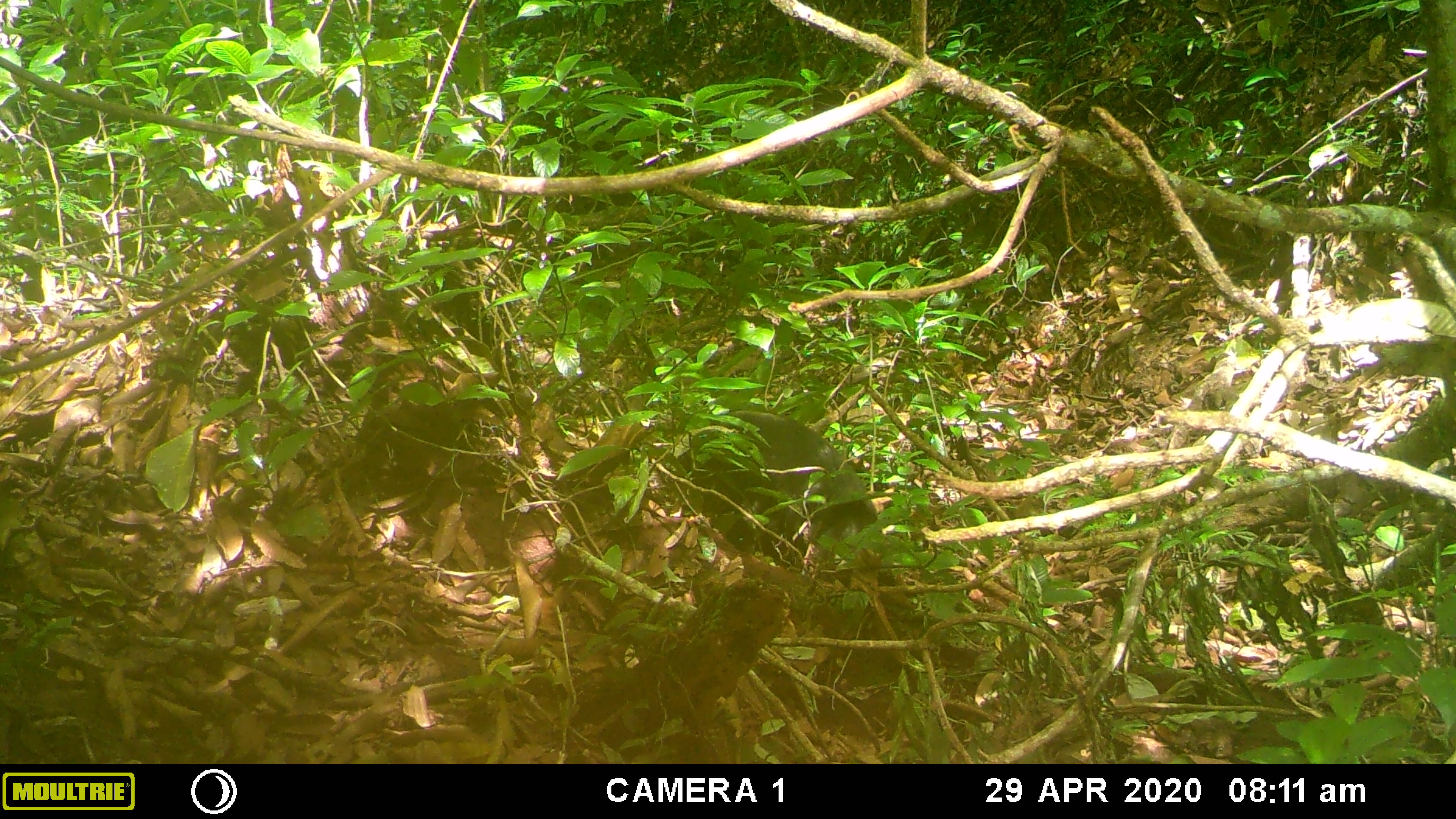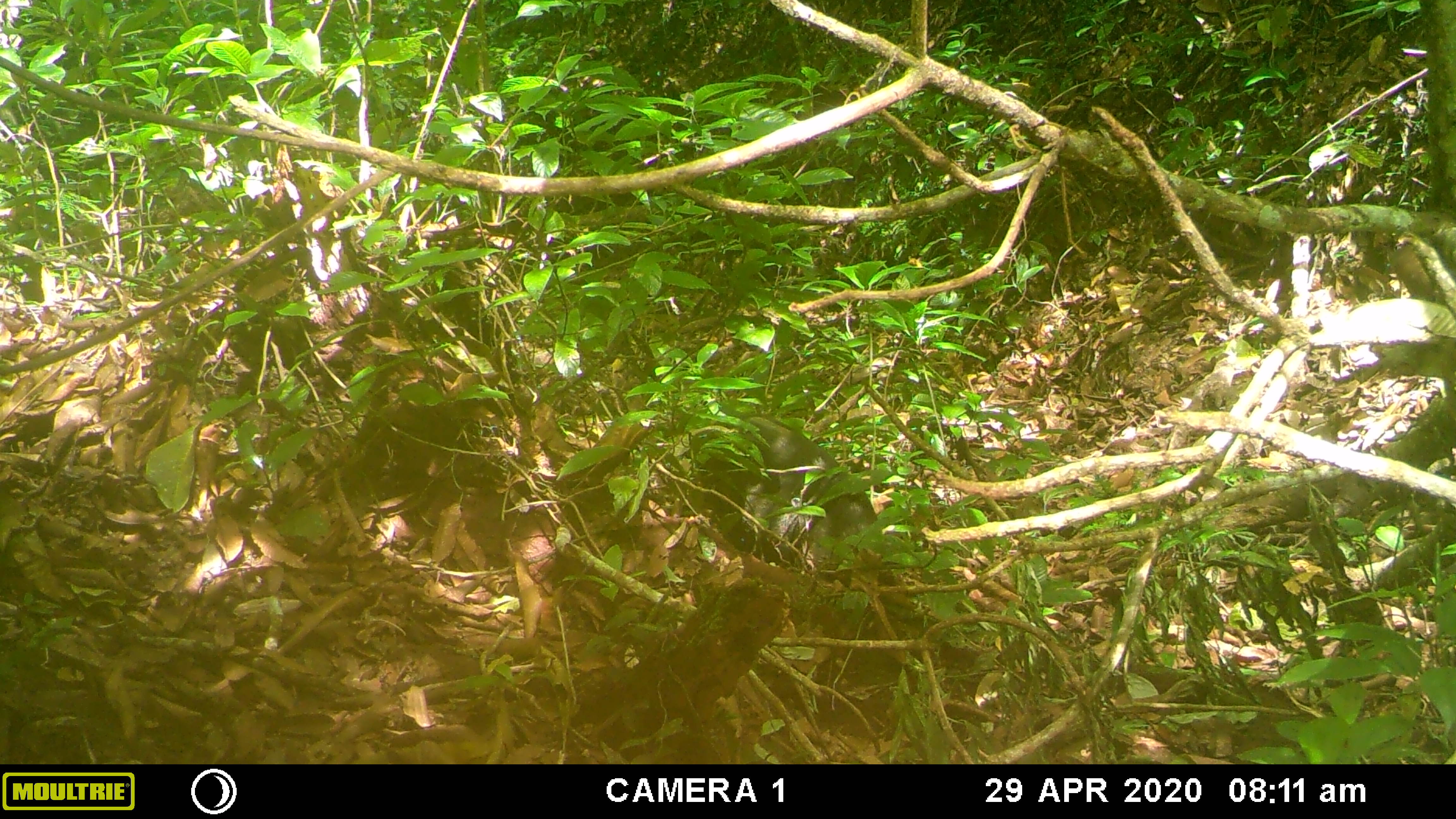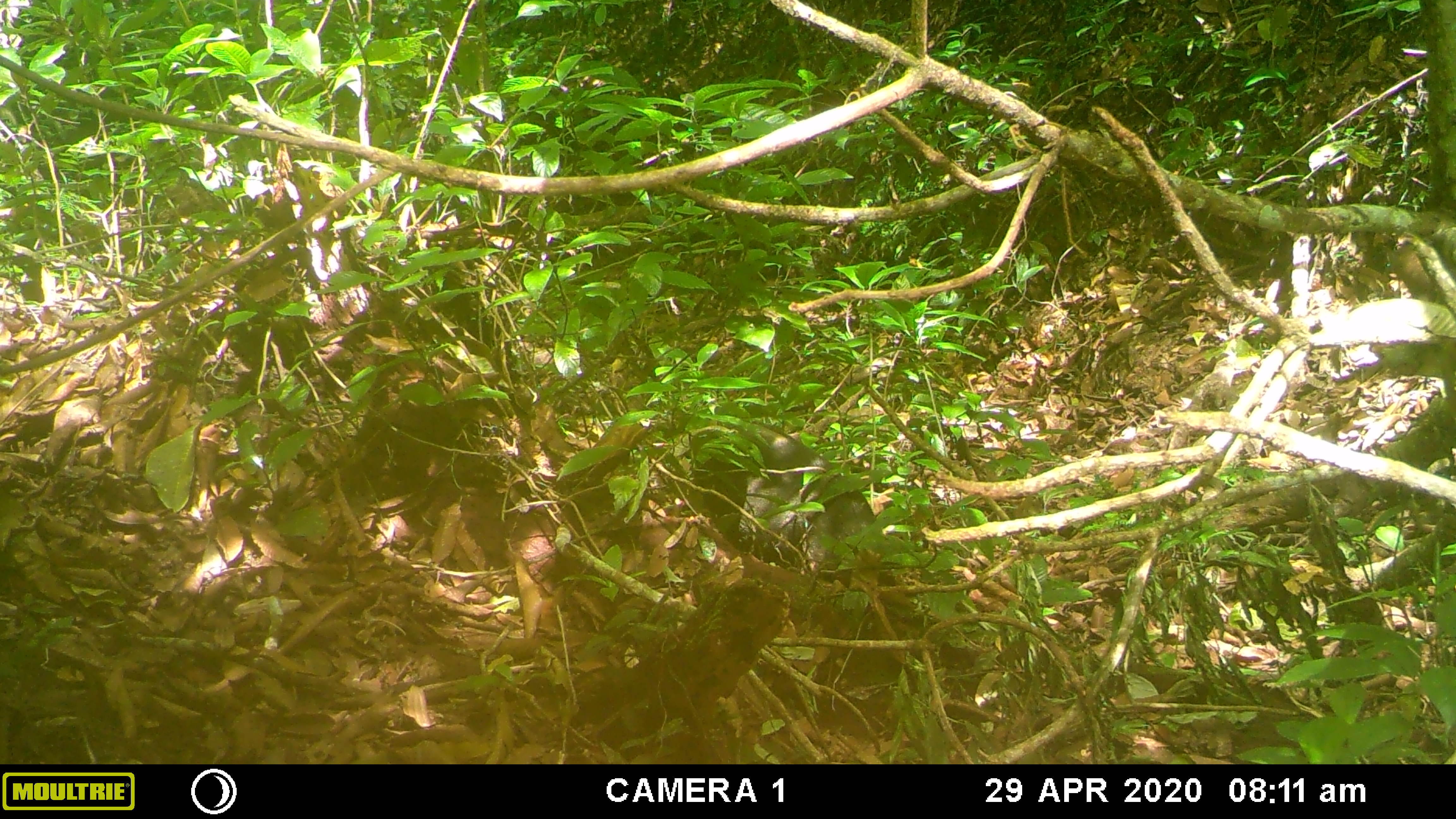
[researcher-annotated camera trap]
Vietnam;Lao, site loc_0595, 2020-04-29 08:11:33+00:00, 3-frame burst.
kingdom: Animalia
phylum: Chordata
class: Mammalia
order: Artiodactyla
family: Suidae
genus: Sus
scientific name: Sus scrofa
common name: eurasian wild pig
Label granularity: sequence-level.